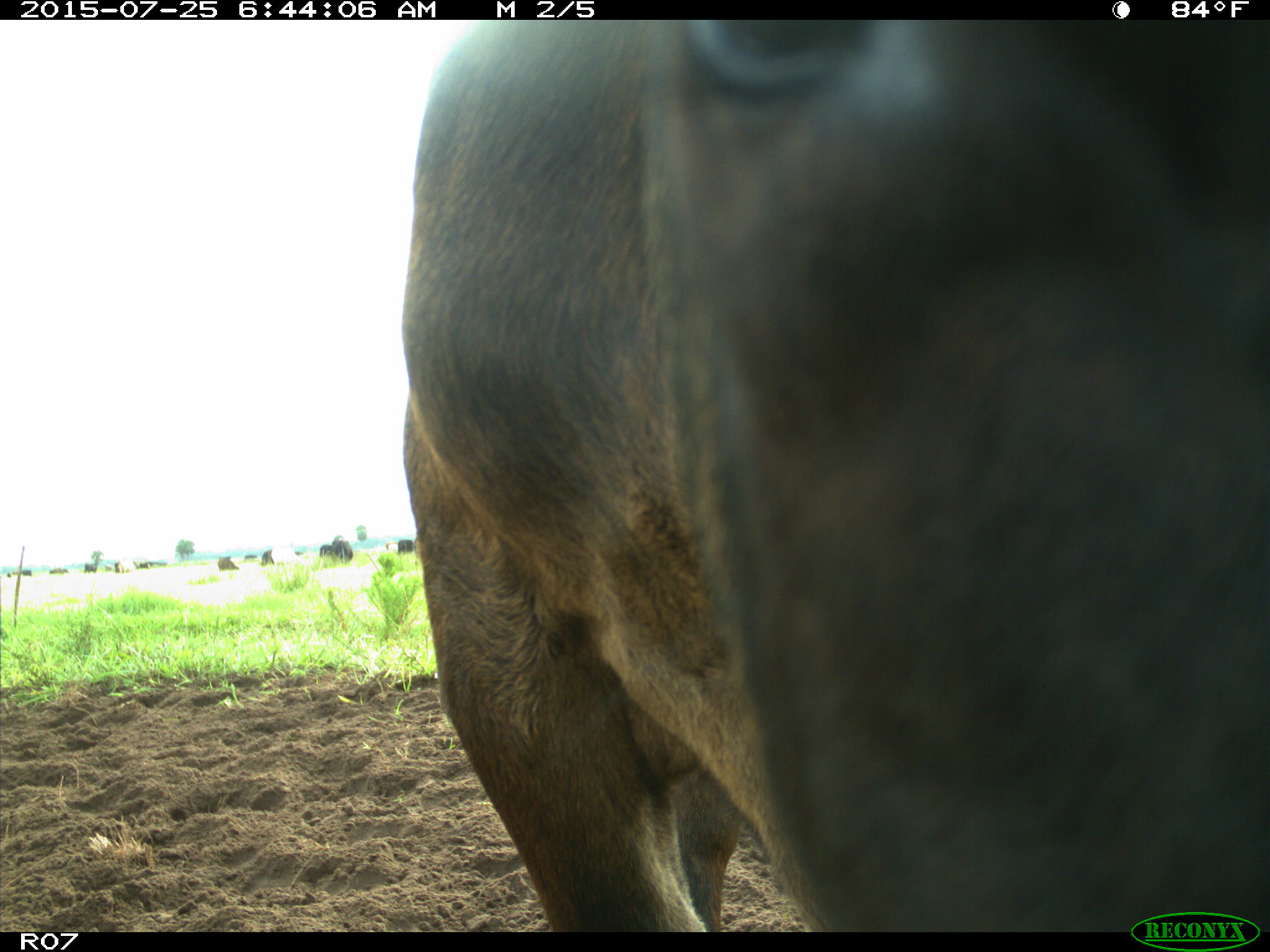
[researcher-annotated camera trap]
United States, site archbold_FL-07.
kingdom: Animalia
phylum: Chordata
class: Mammalia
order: Artiodactyla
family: Bovidae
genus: Bos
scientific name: Bos taurus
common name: domestic cow